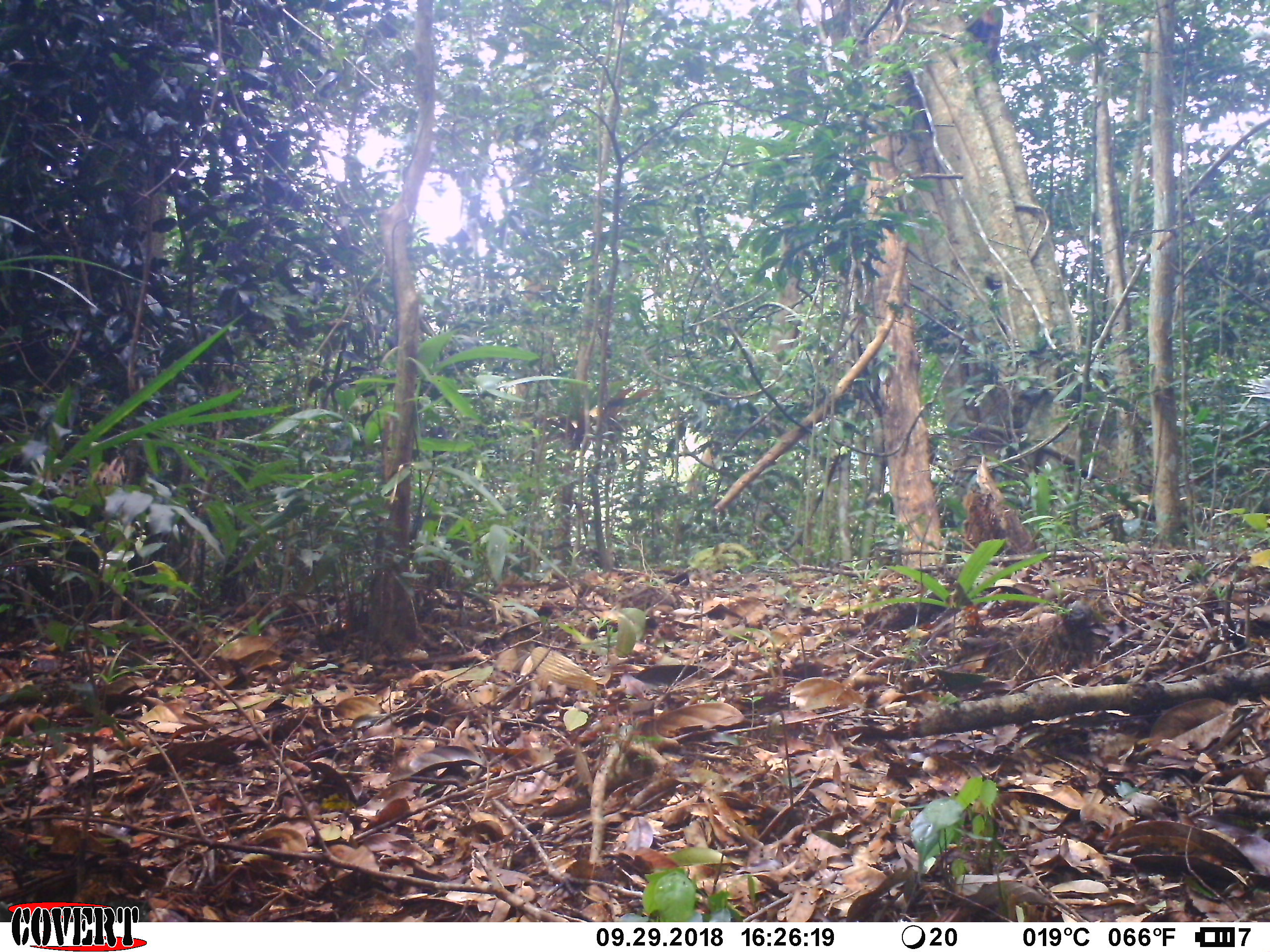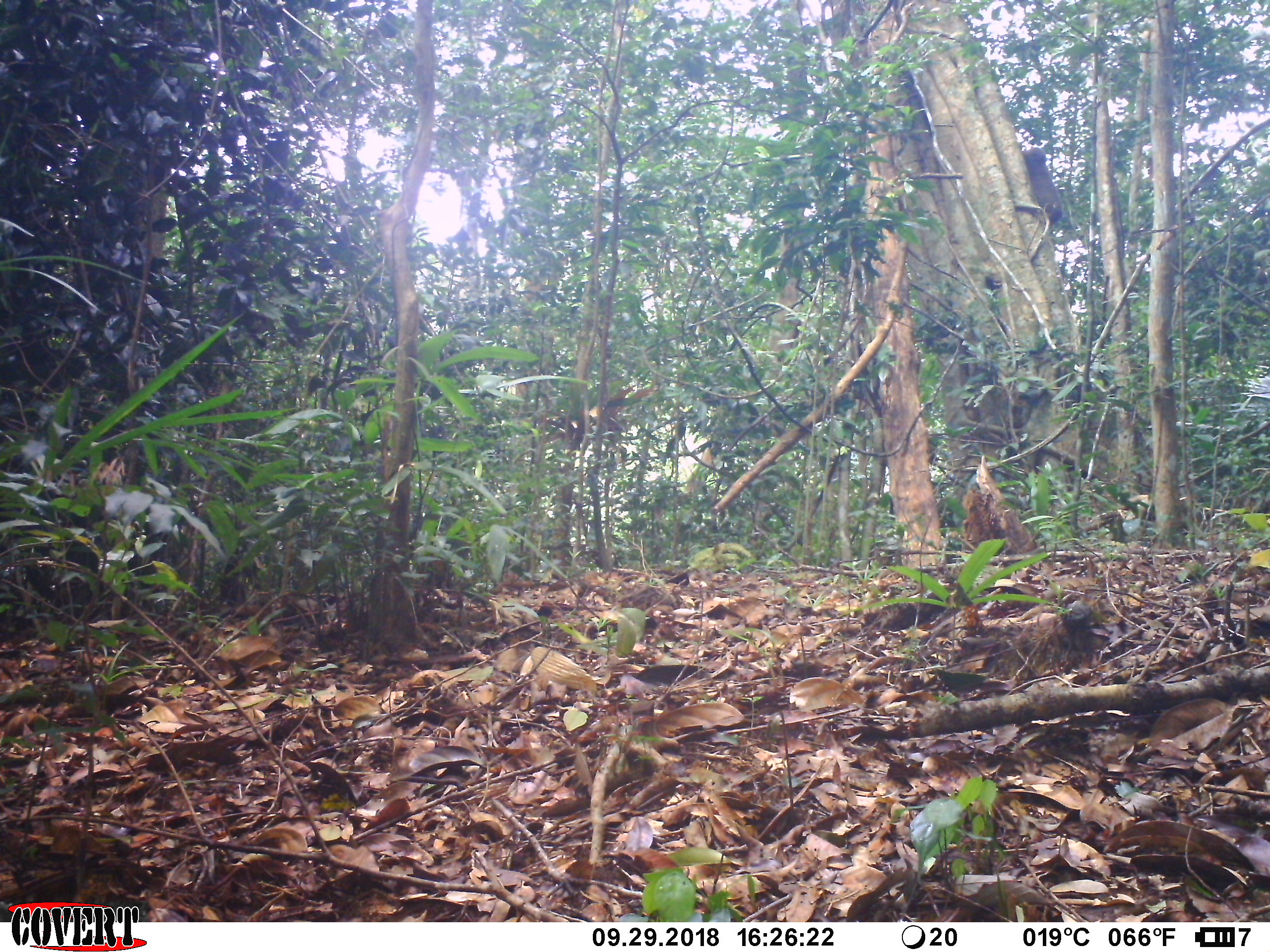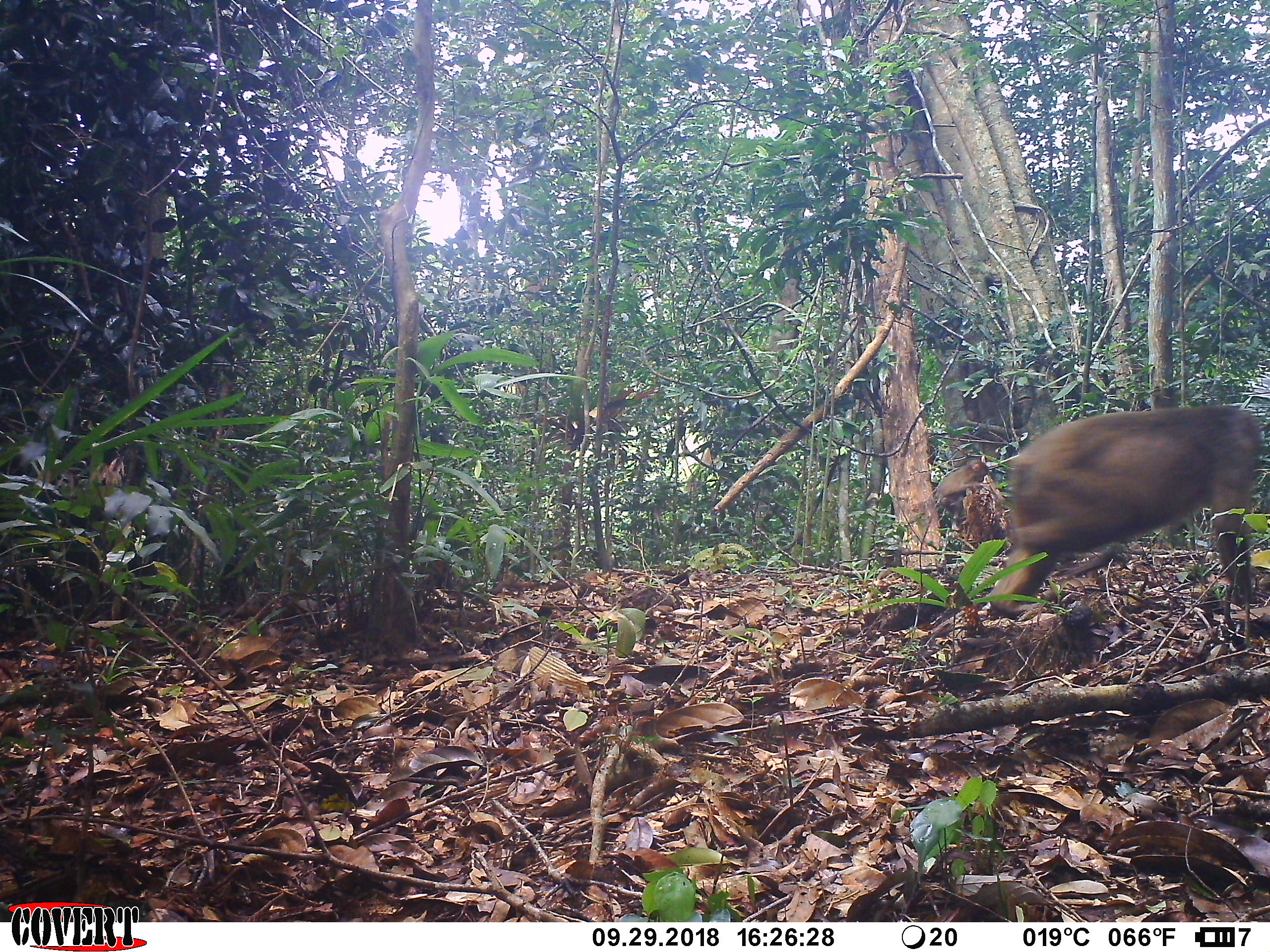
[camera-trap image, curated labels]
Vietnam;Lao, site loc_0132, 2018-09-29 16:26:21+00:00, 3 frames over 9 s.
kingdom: Animalia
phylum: Chordata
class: Mammalia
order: Primates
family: Cercopithecidae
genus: Macaca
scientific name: Macaca arctoides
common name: stump-tailed macaque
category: stump tailed macaque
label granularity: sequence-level